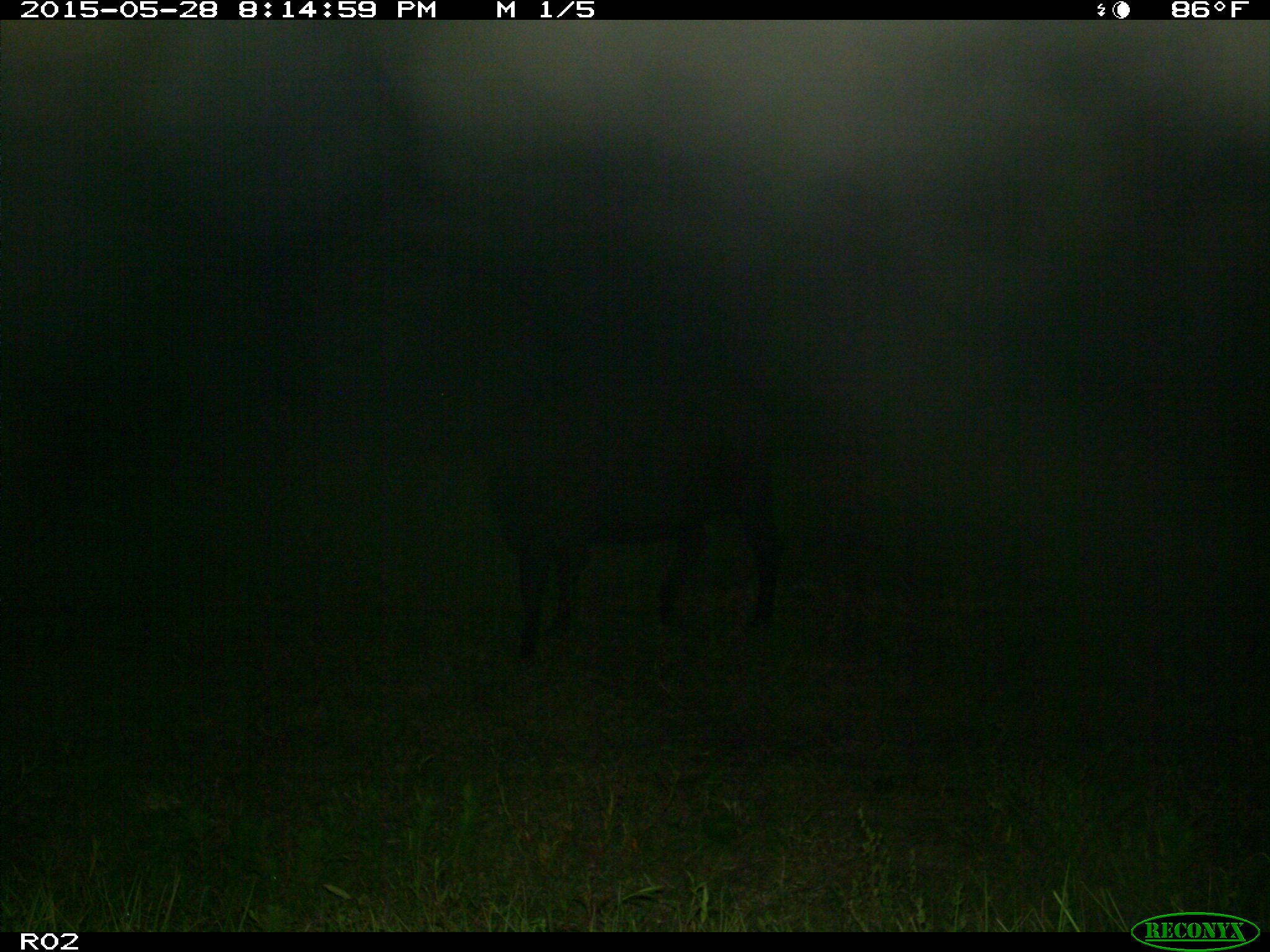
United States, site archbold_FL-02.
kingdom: Animalia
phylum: Chordata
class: Mammalia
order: Artiodactyla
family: Bovidae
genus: Bos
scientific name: Bos taurus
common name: domestic cow